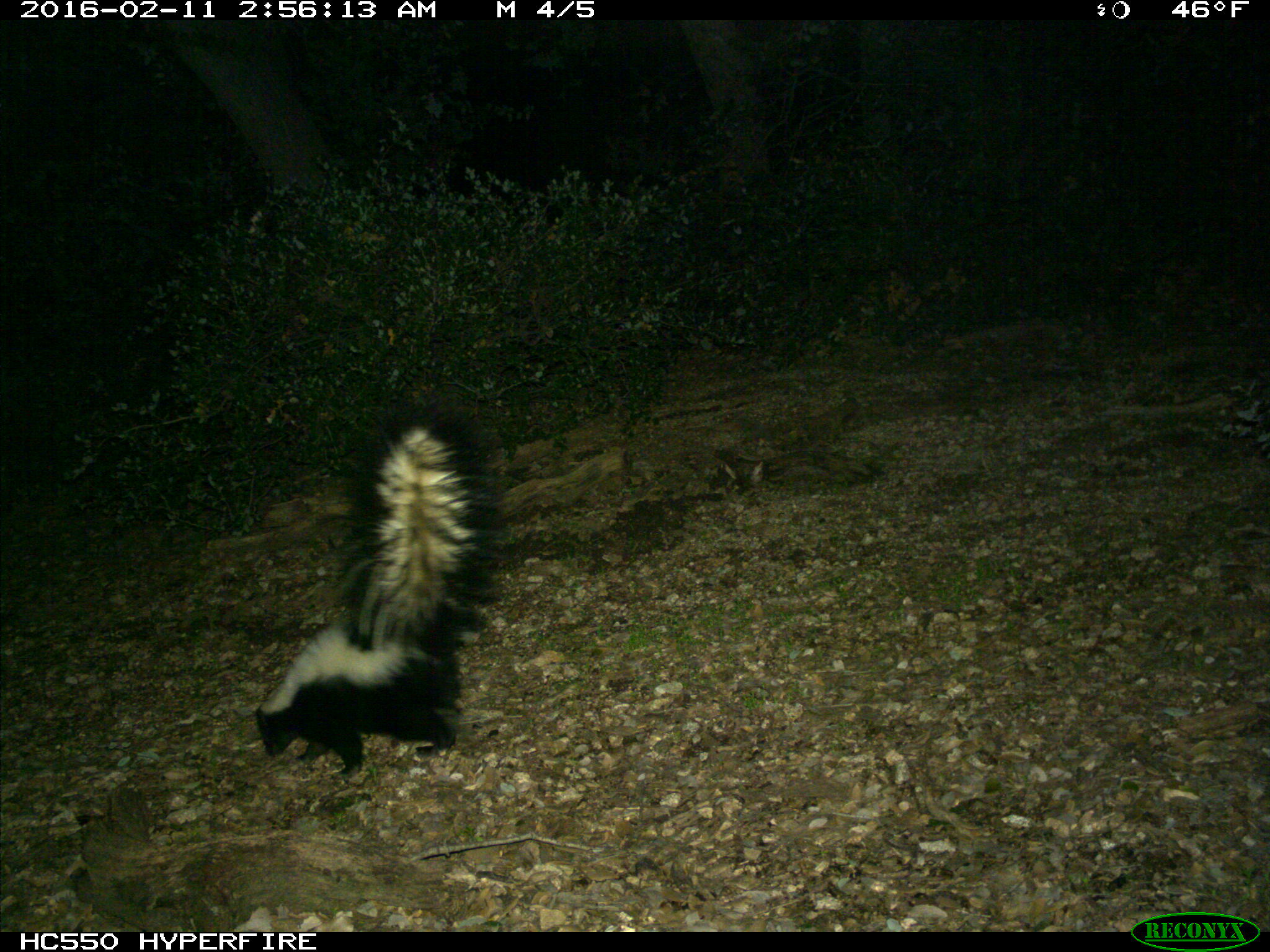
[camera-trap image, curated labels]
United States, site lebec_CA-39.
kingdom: Animalia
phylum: Chordata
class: Mammalia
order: Carnivora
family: Mephitidae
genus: Mephitis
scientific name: Mephitis mephitis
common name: striped skunk